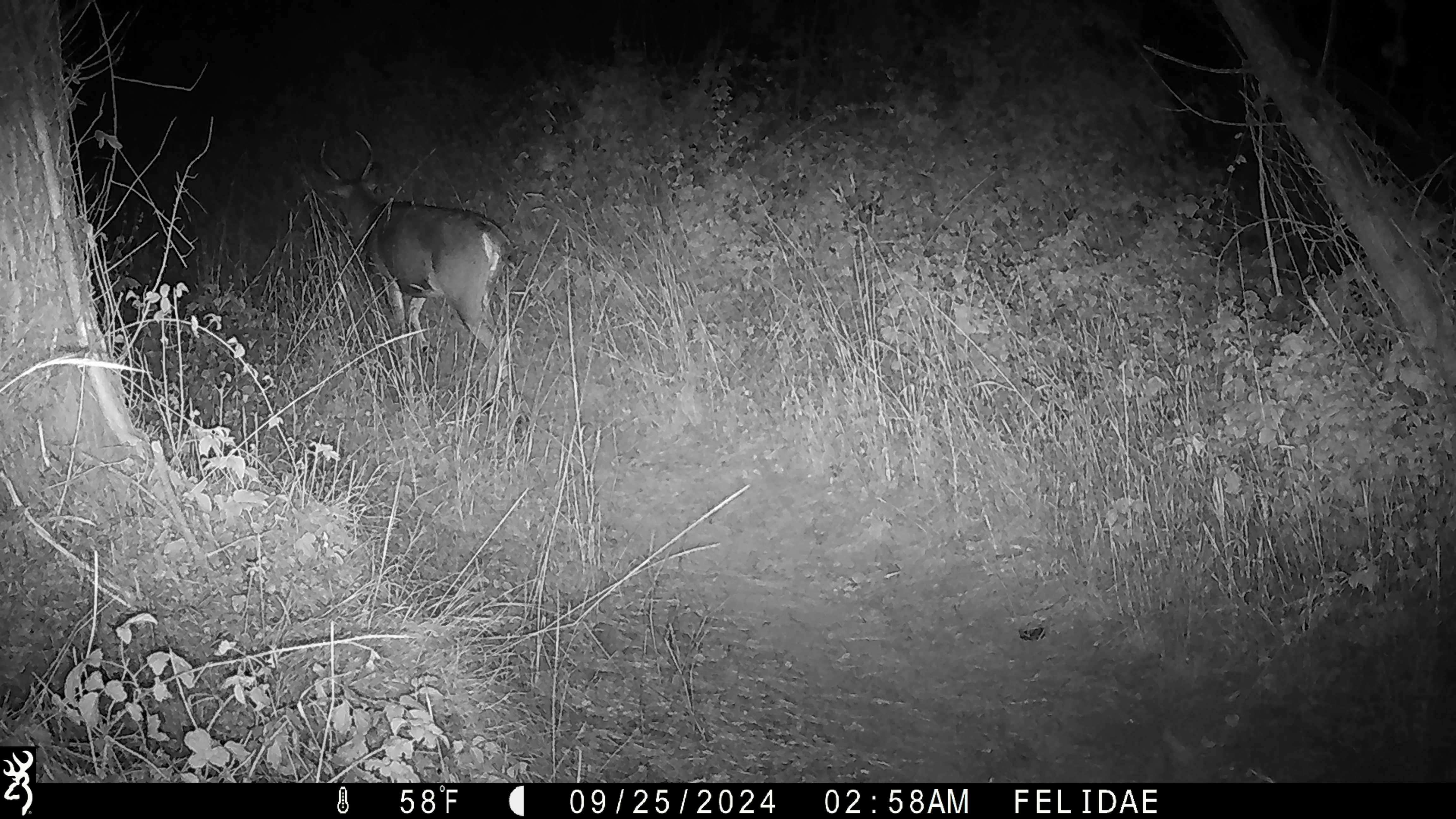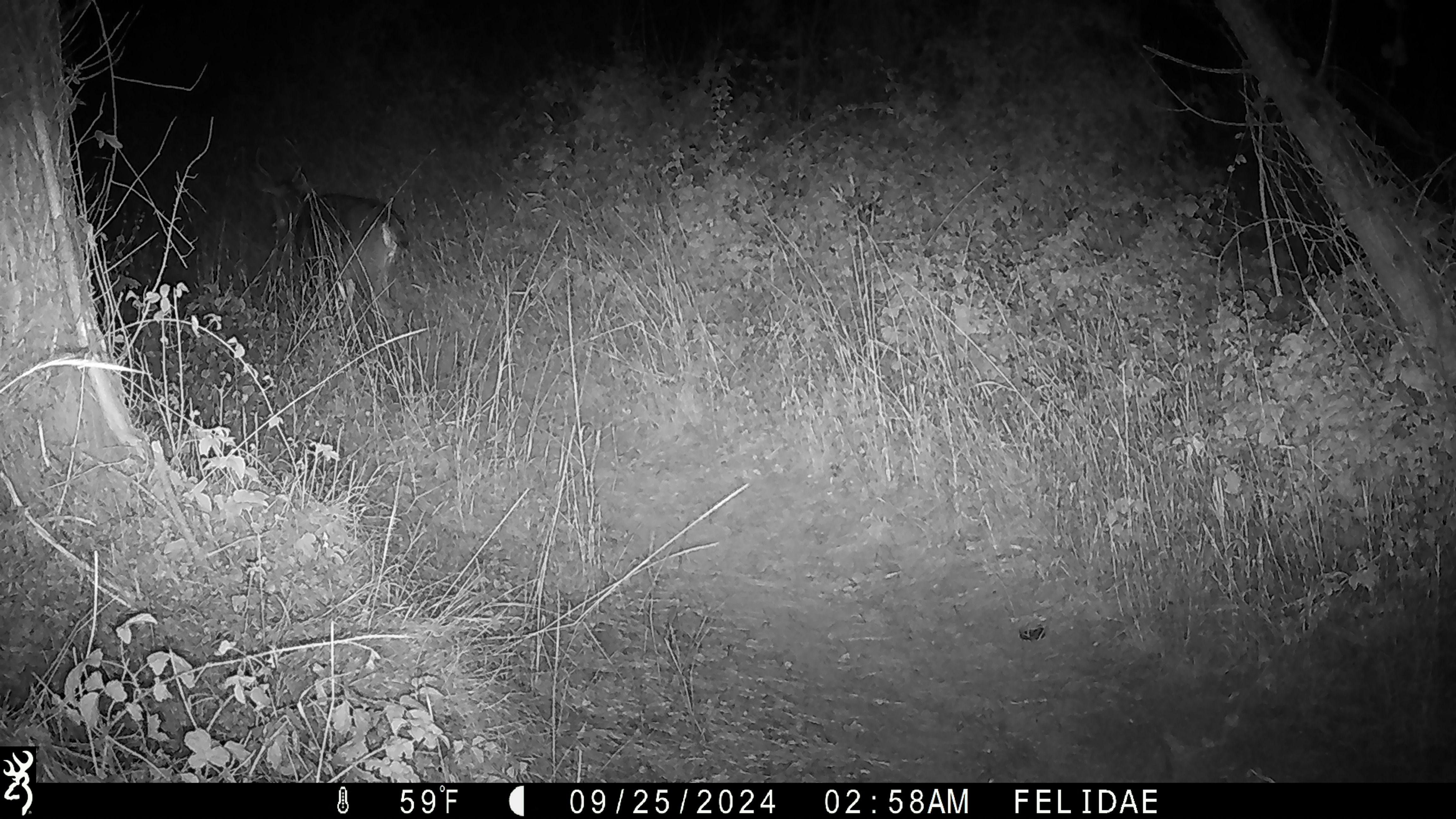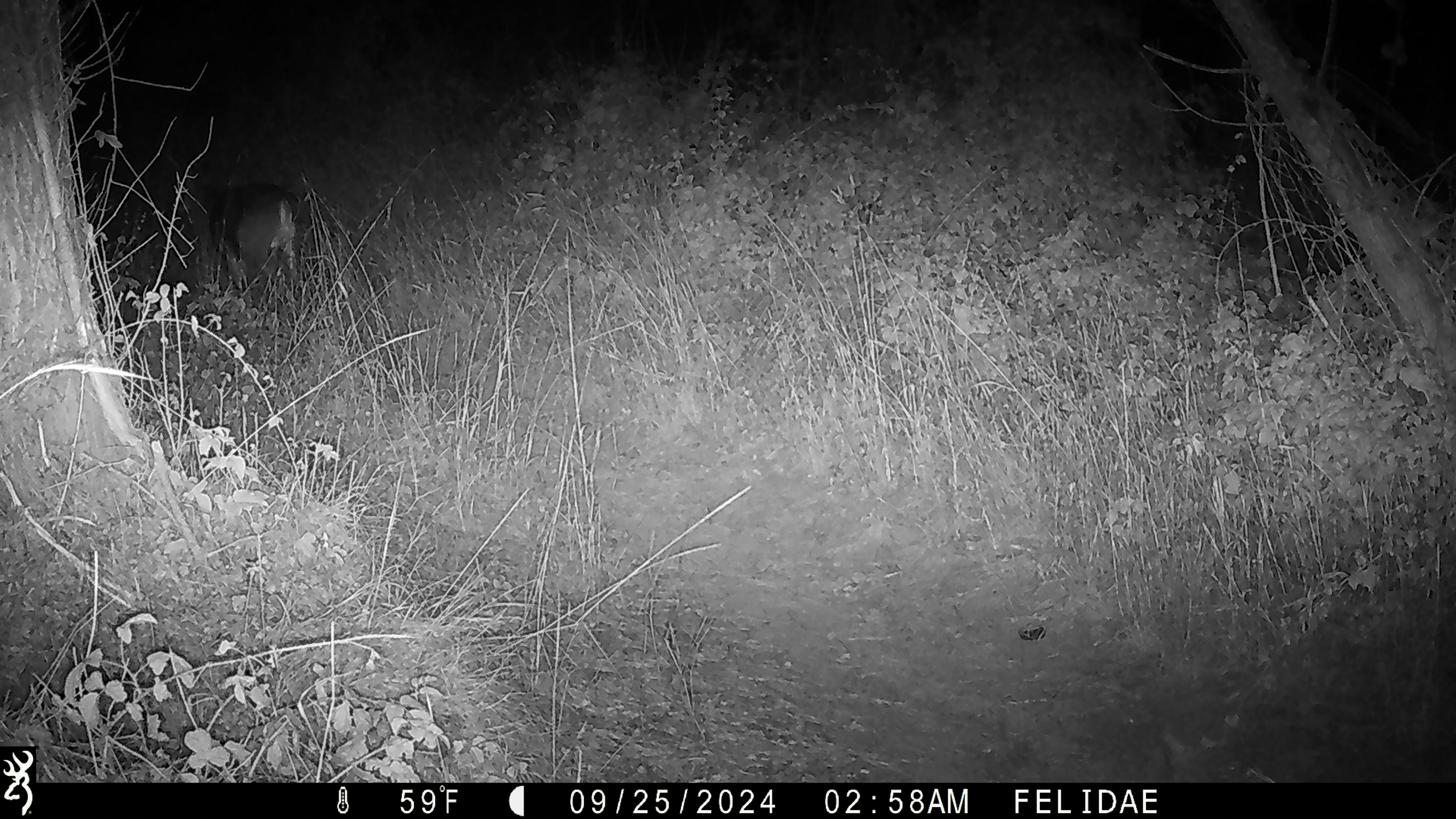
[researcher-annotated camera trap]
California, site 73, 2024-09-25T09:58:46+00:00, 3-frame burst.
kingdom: Animalia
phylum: Chordata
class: Mammalia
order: Artiodactyla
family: Cervidae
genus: Odocoileus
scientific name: Odocoileus hemionus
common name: mule deer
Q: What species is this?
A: Mule deer (Odocoileus hemionus).